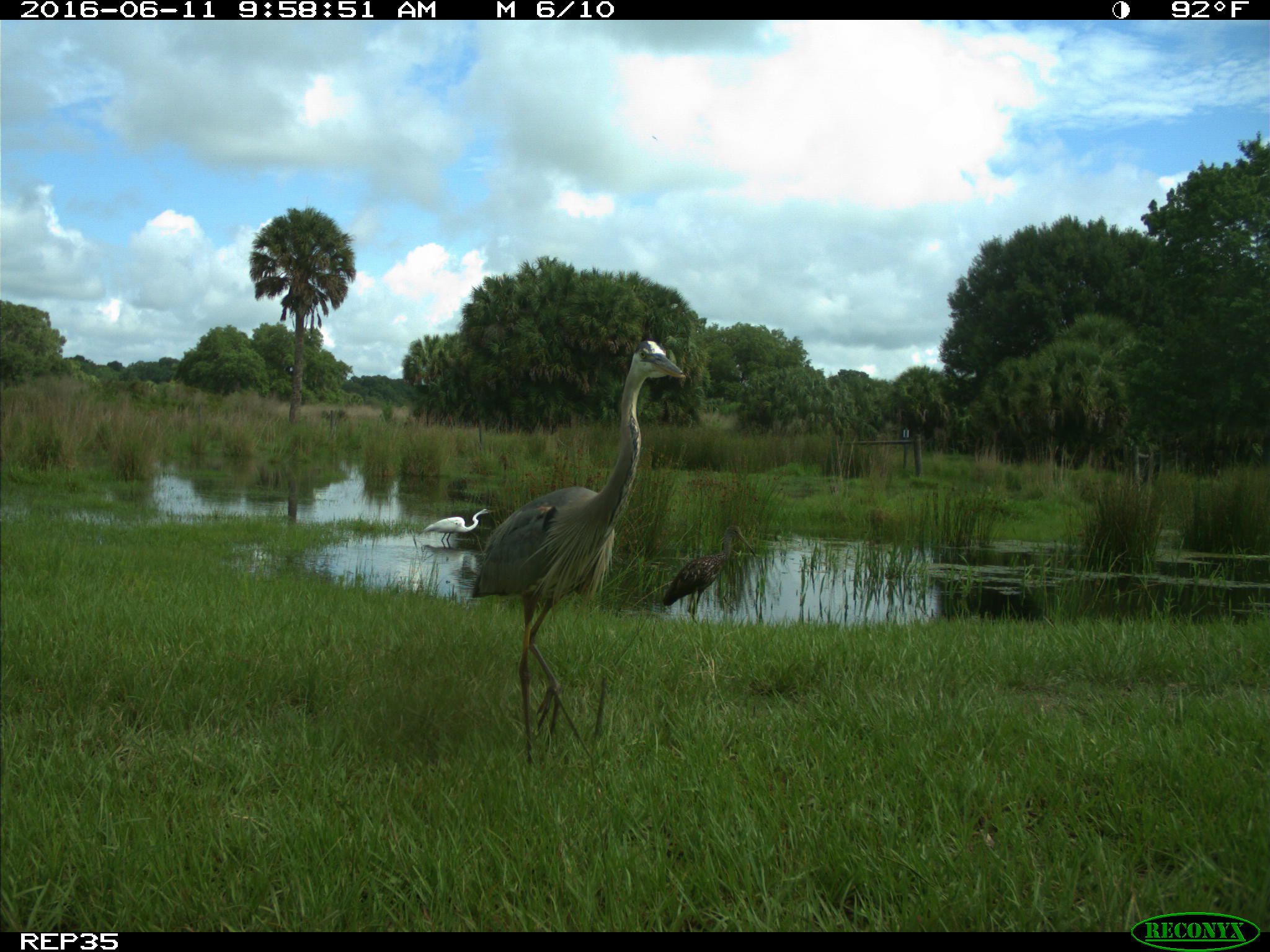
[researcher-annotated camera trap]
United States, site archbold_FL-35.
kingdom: Animalia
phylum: Chordata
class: Aves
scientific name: Aves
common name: birds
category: unidentified bird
Unidentified bird (birds) (Aves).